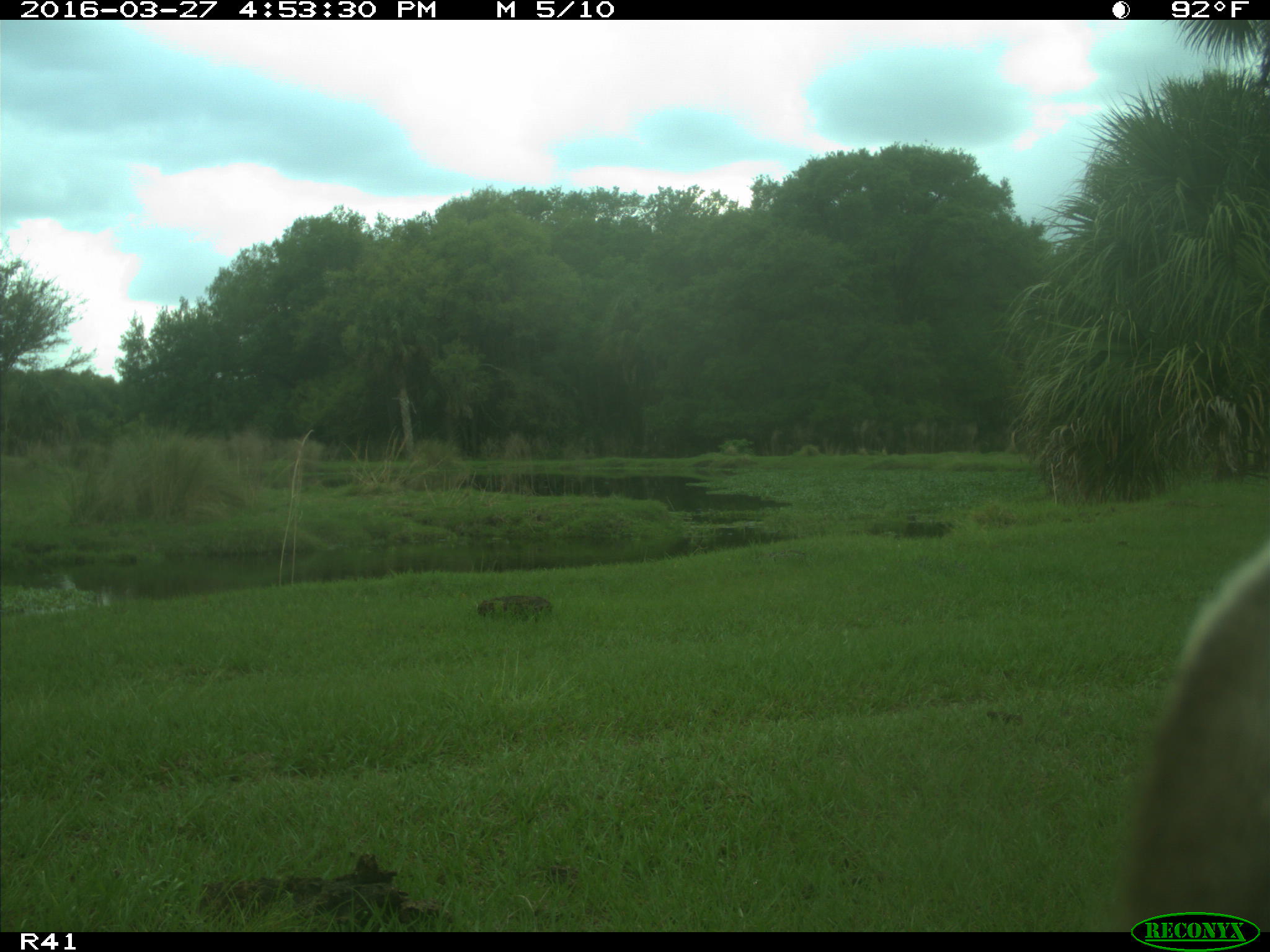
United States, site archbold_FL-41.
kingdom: Animalia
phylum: Chordata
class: Mammalia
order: Artiodactyla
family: Bovidae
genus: Bos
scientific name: Bos taurus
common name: domestic cow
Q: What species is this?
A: Bos taurus (domestic cow).